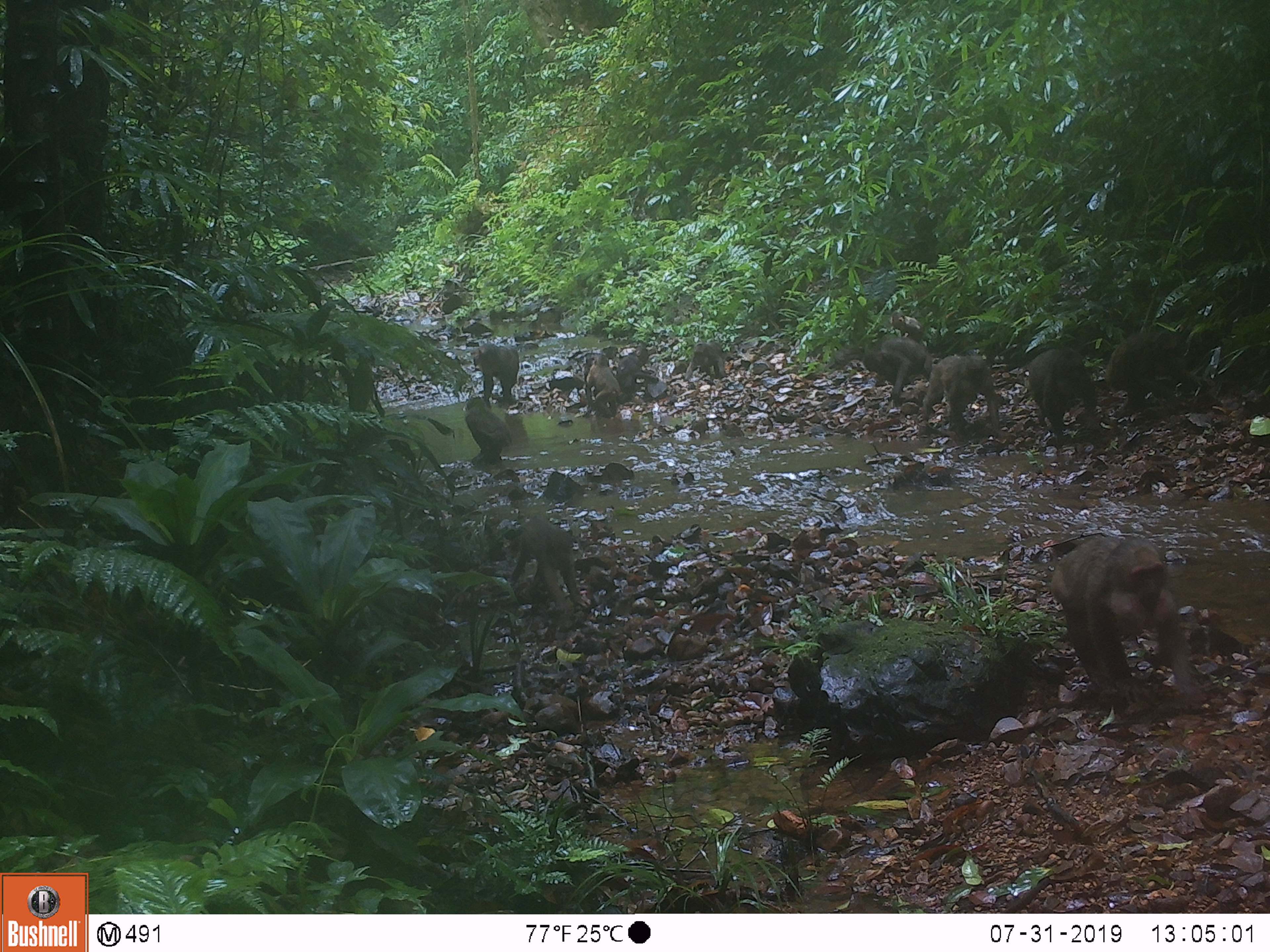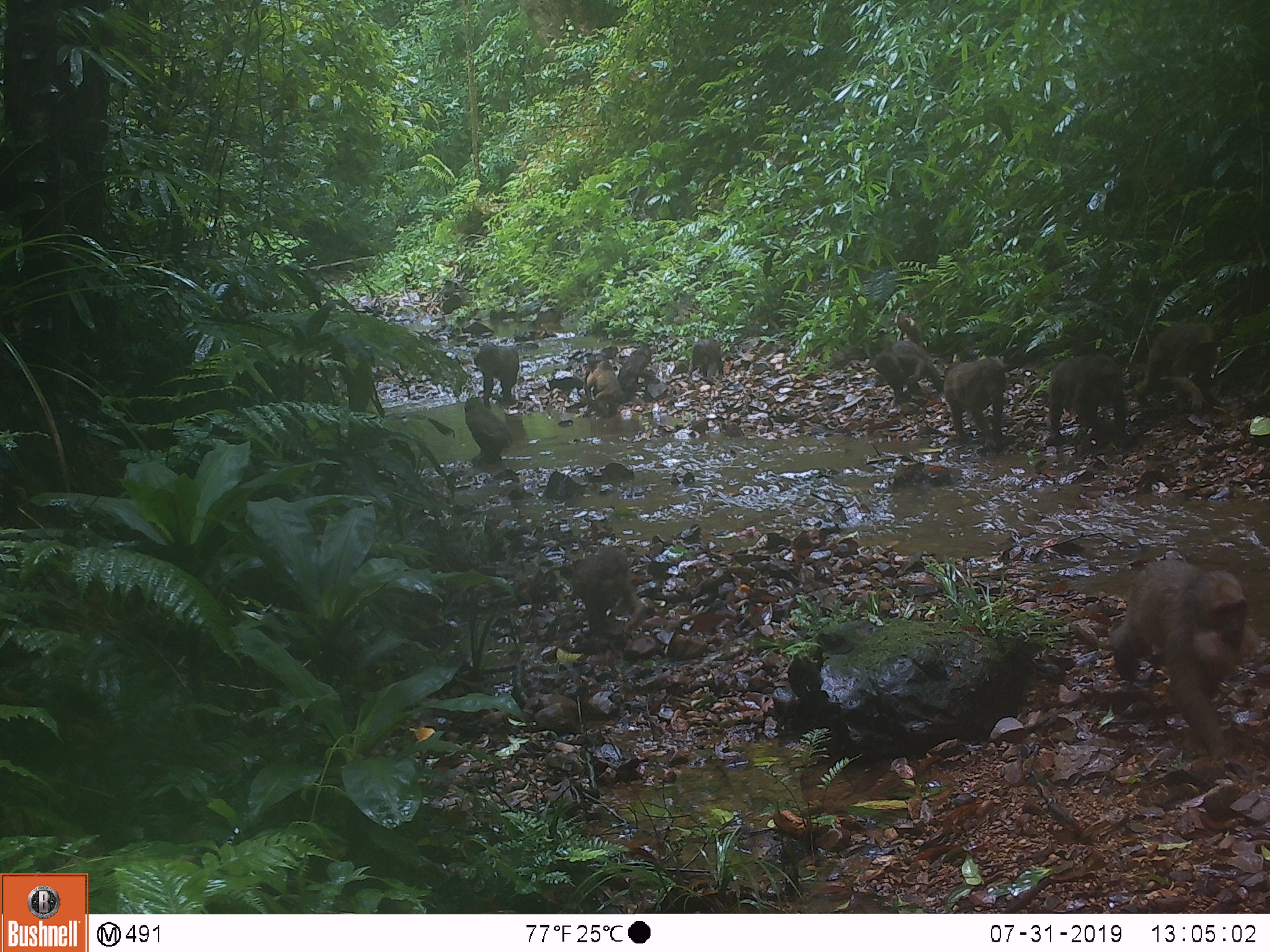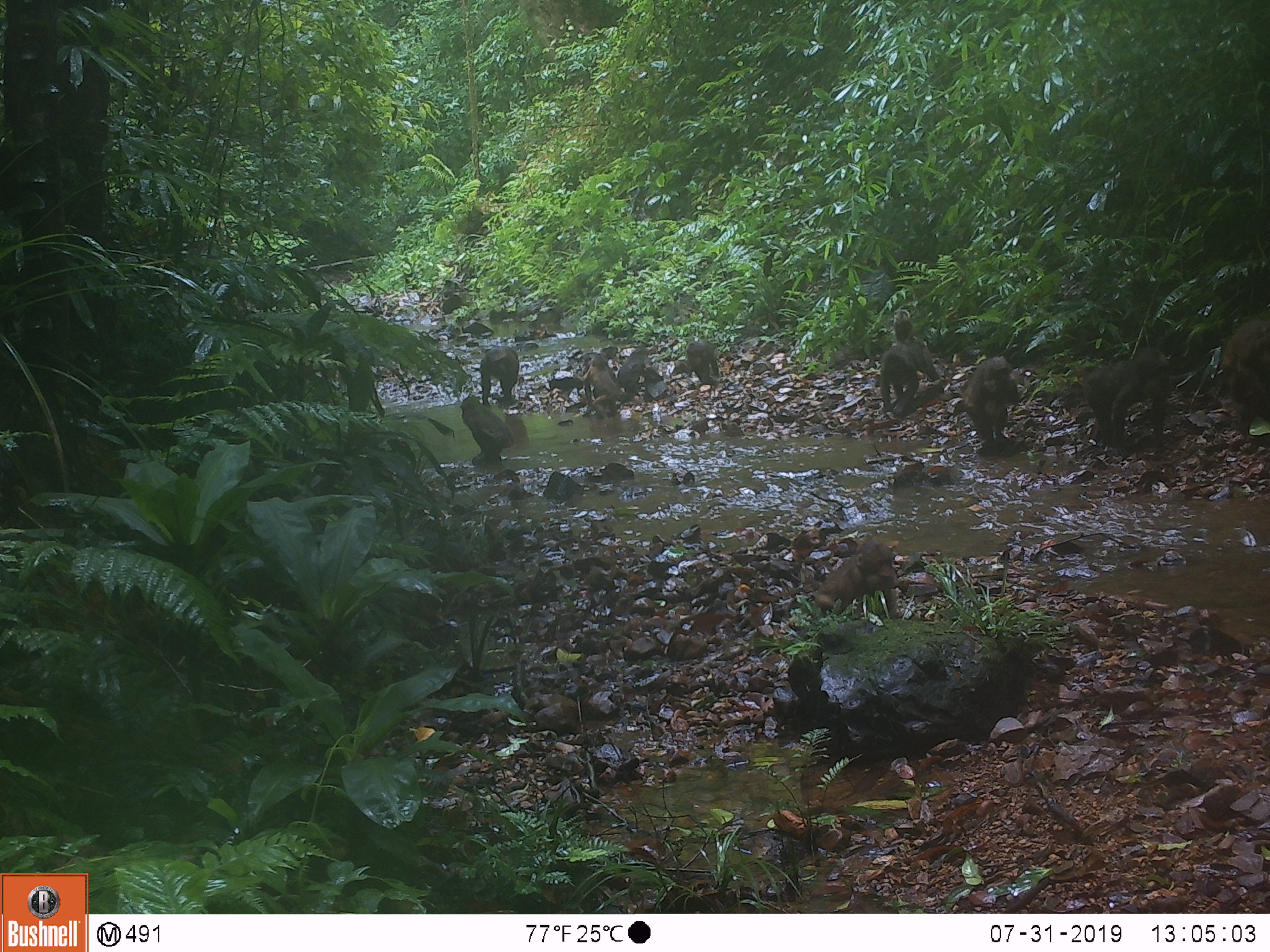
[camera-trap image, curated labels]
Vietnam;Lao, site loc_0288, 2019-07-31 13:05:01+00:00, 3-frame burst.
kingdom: Animalia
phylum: Chordata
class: Mammalia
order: Primates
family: Cercopithecidae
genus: Macaca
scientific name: Macaca arctoides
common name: stump-tailed macaque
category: stump tailed macaque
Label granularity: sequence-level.